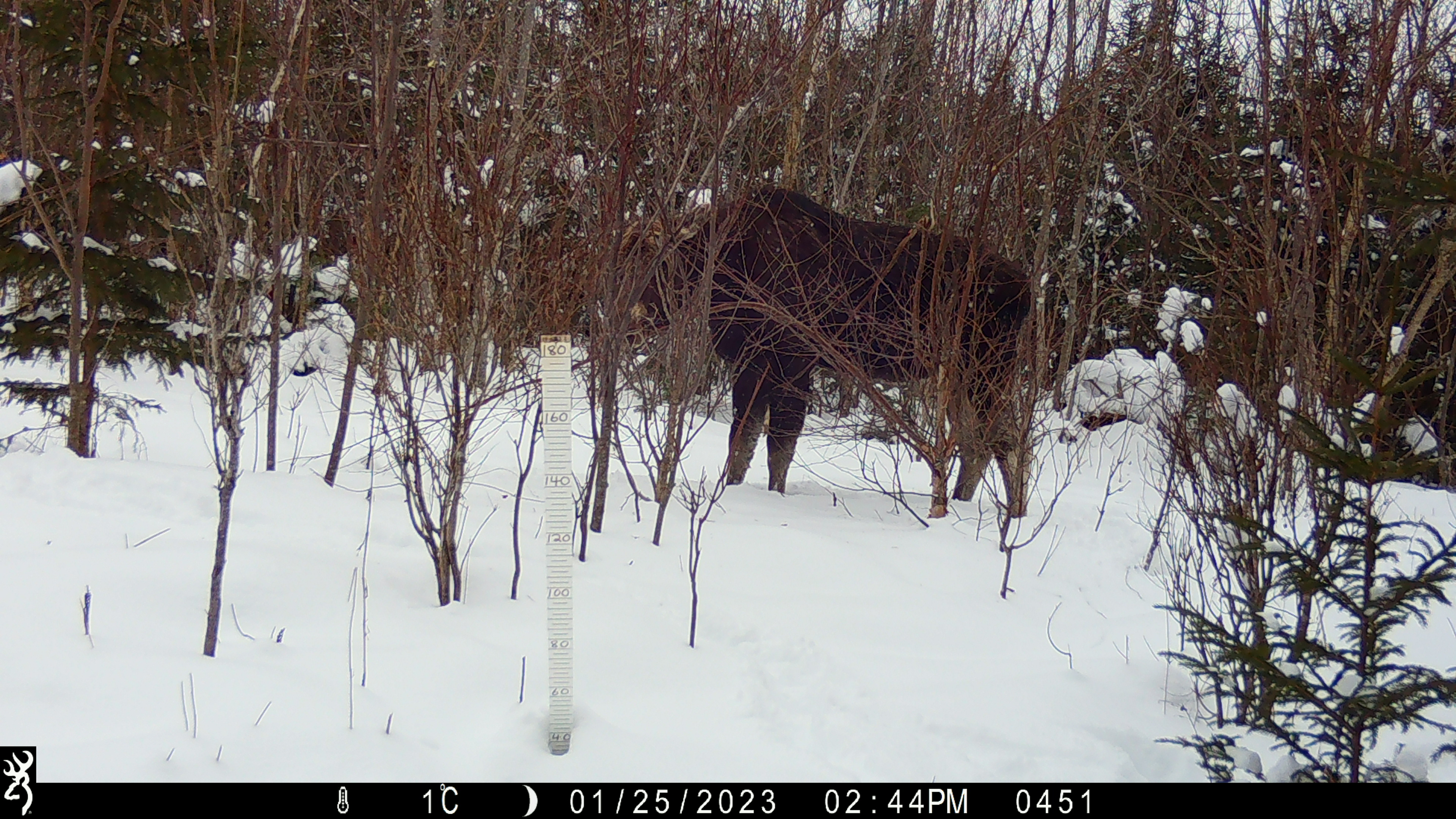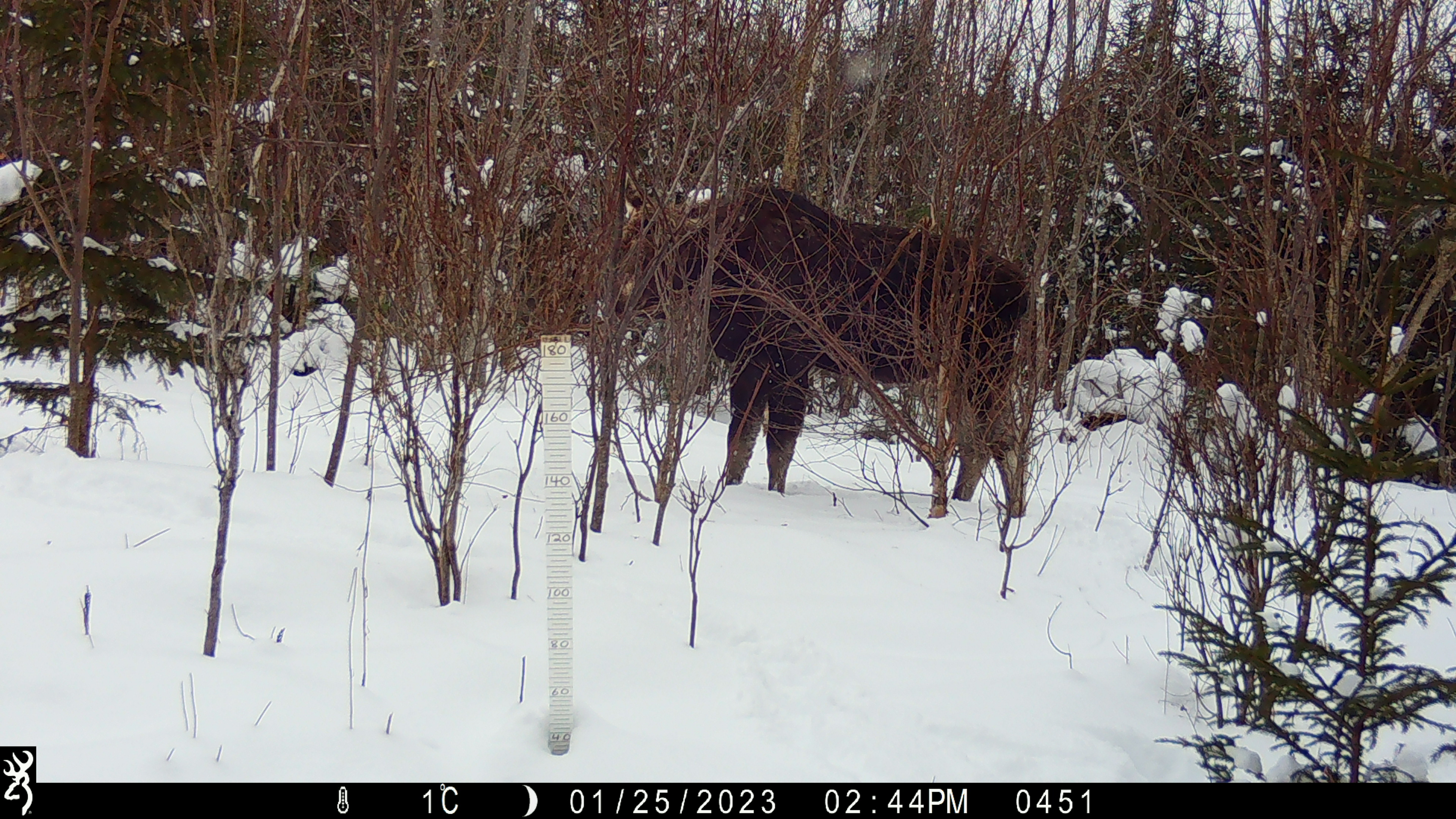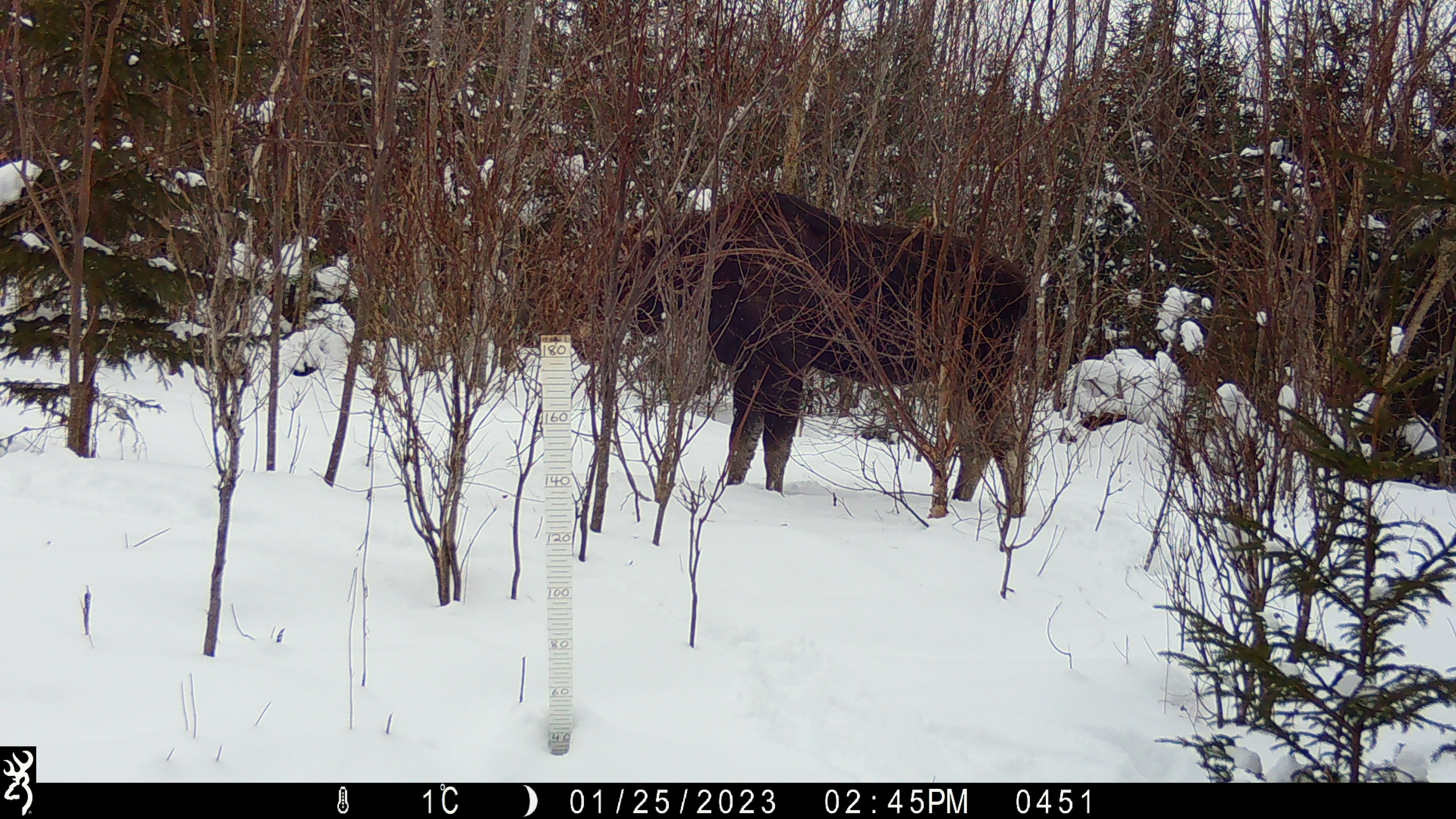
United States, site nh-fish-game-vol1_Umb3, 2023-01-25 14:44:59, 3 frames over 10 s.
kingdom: Animalia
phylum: Chordata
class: Mammalia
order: Artiodactyla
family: Cervidae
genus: Alces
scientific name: Alces alces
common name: moose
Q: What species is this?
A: Moose (Alces alces).